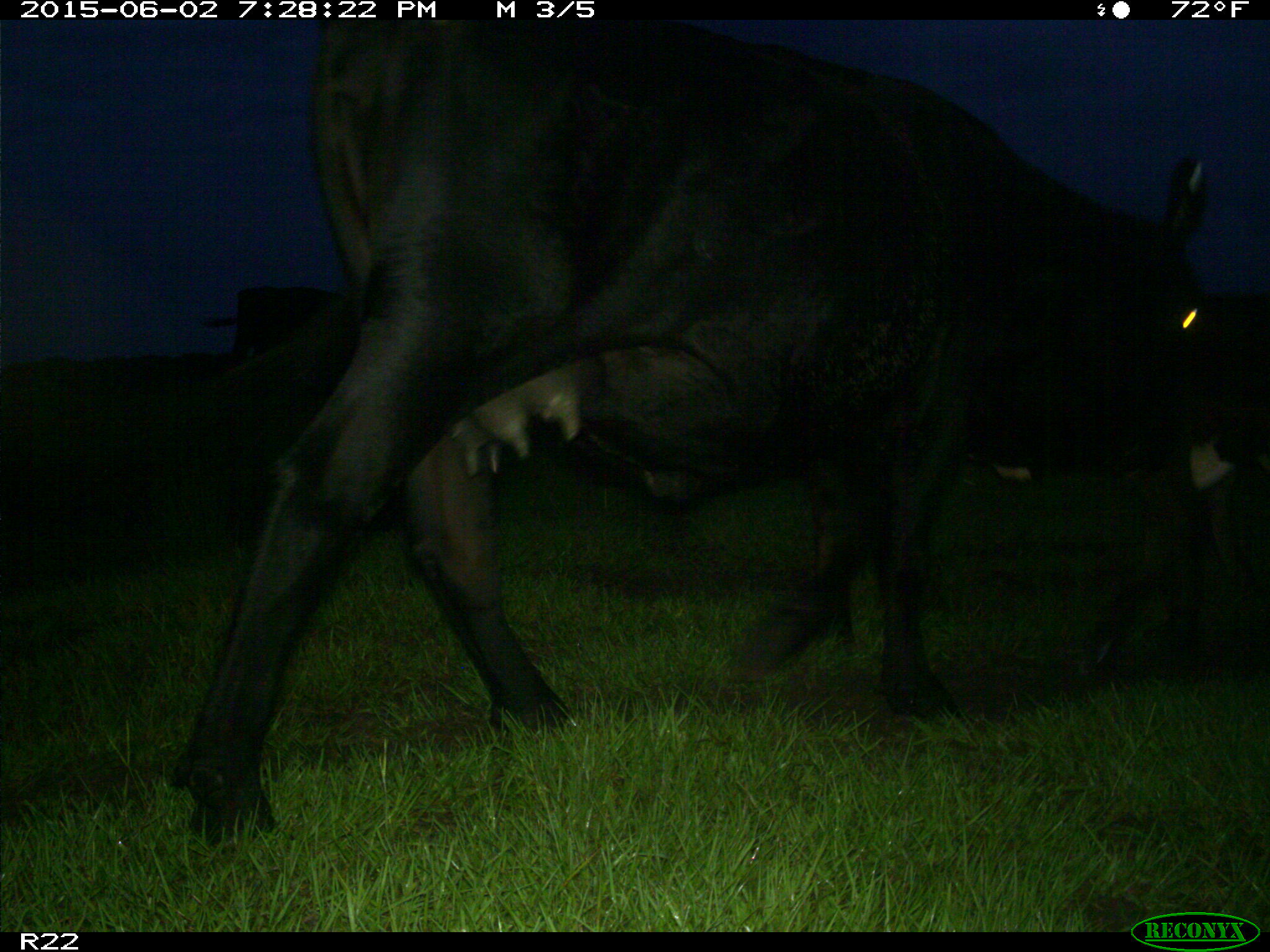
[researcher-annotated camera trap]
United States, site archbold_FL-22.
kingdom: Animalia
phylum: Chordata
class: Mammalia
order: Artiodactyla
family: Bovidae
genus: Bos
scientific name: Bos taurus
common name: domestic cow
Bos taurus (domestic cow).